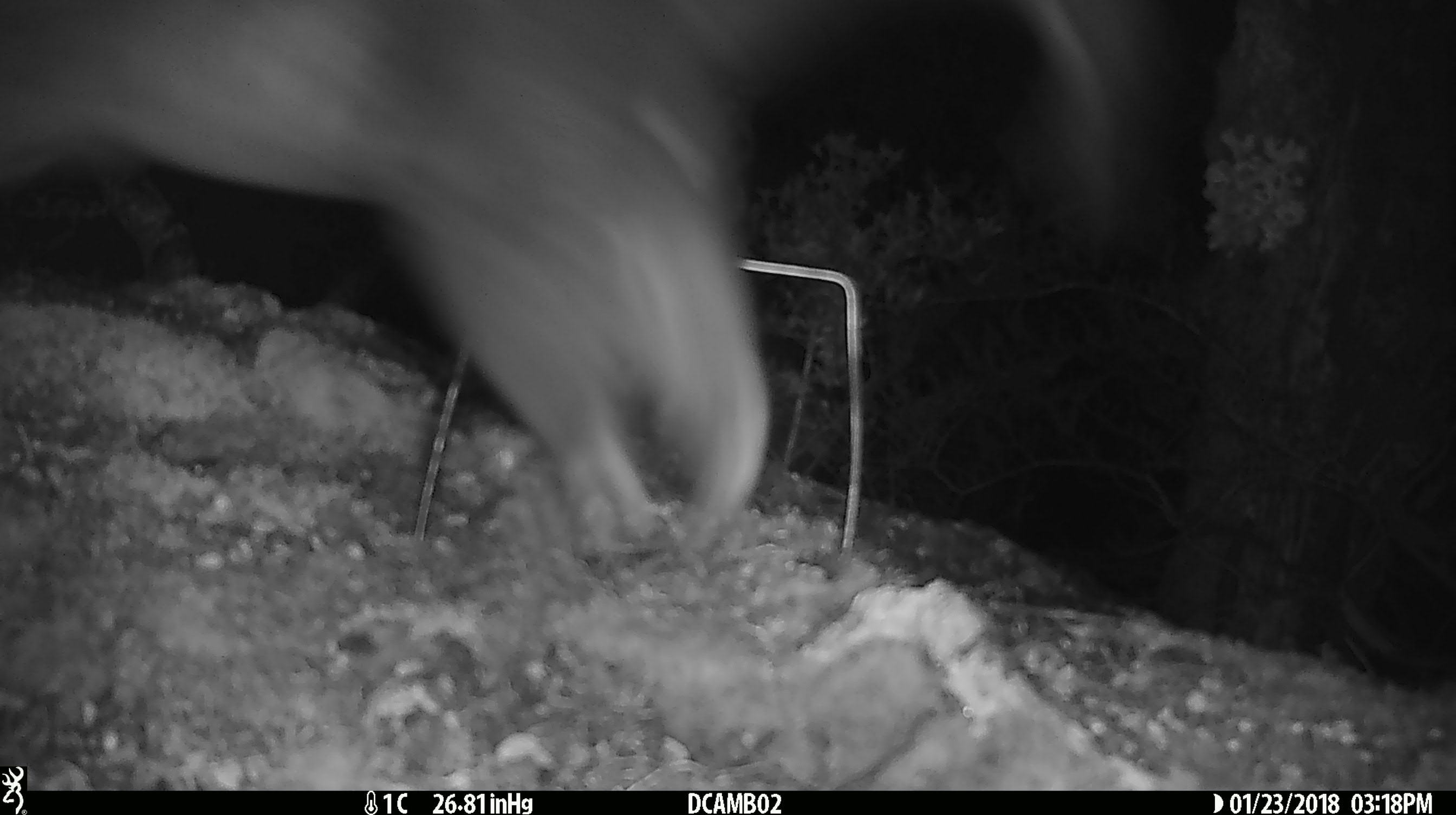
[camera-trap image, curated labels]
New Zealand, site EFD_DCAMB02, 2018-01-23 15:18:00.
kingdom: Animalia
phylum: Chordata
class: Mammalia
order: Diprotodontia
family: Phalangeridae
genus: Trichosurus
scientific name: Trichosurus vulpecula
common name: common brushtail possum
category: possum